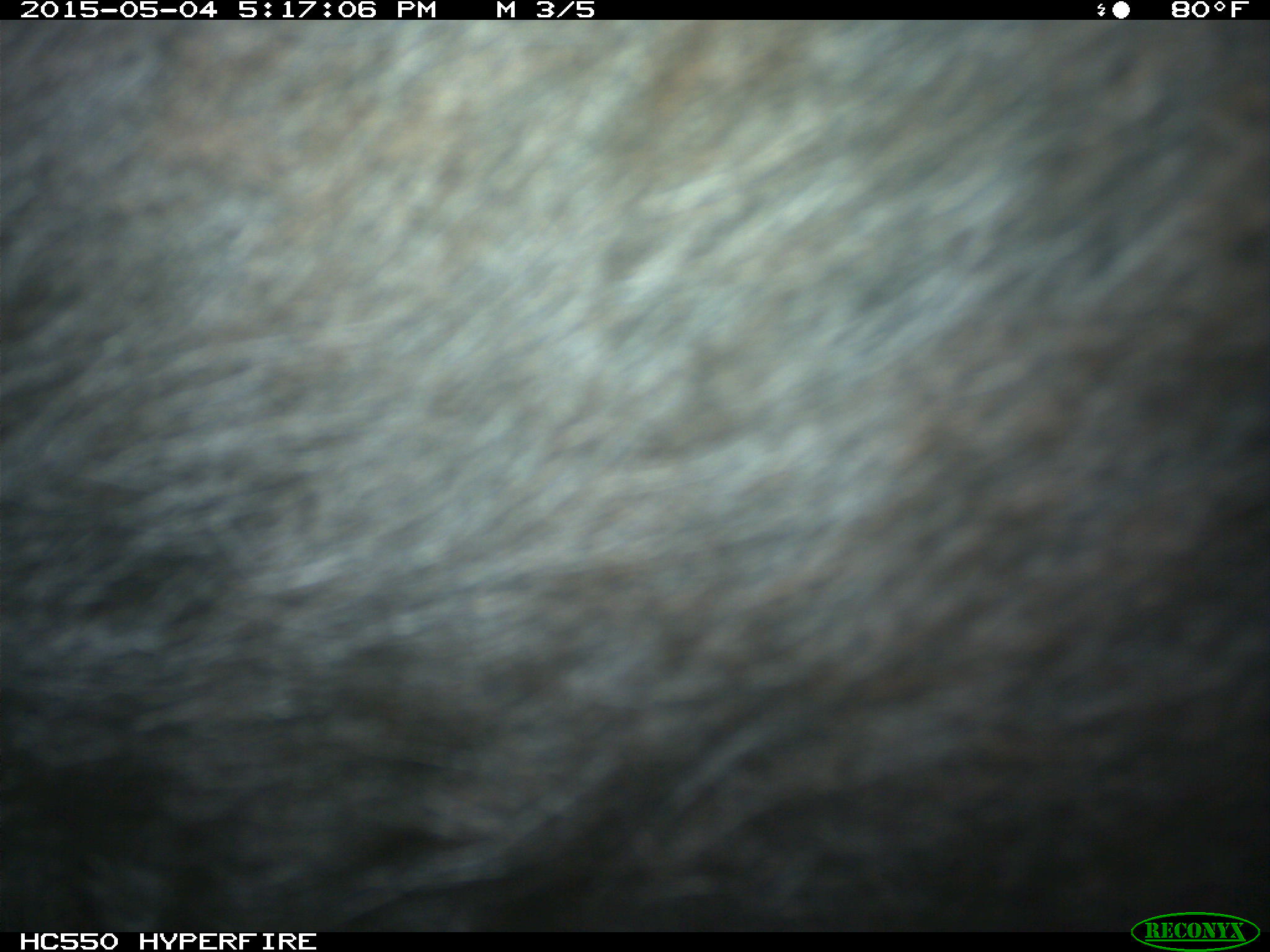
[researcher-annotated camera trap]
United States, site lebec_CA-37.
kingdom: Animalia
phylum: Chordata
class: Mammalia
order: Artiodactyla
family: Bovidae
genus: Bos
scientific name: Bos taurus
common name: domestic cow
Bos taurus (domestic cow).